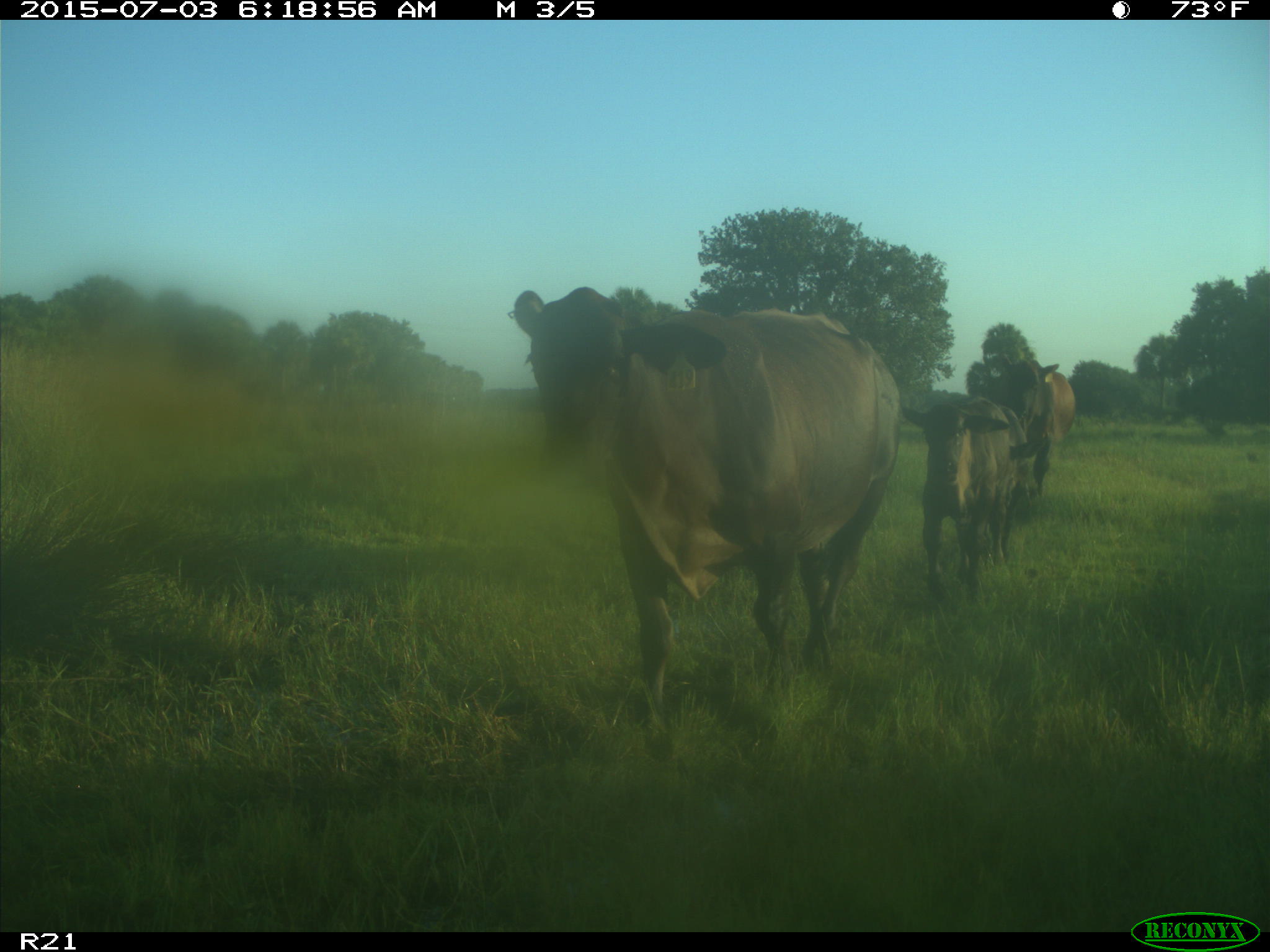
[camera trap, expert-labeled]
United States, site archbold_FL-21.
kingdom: Animalia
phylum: Chordata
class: Mammalia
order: Artiodactyla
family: Bovidae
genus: Bos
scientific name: Bos taurus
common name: domestic cow